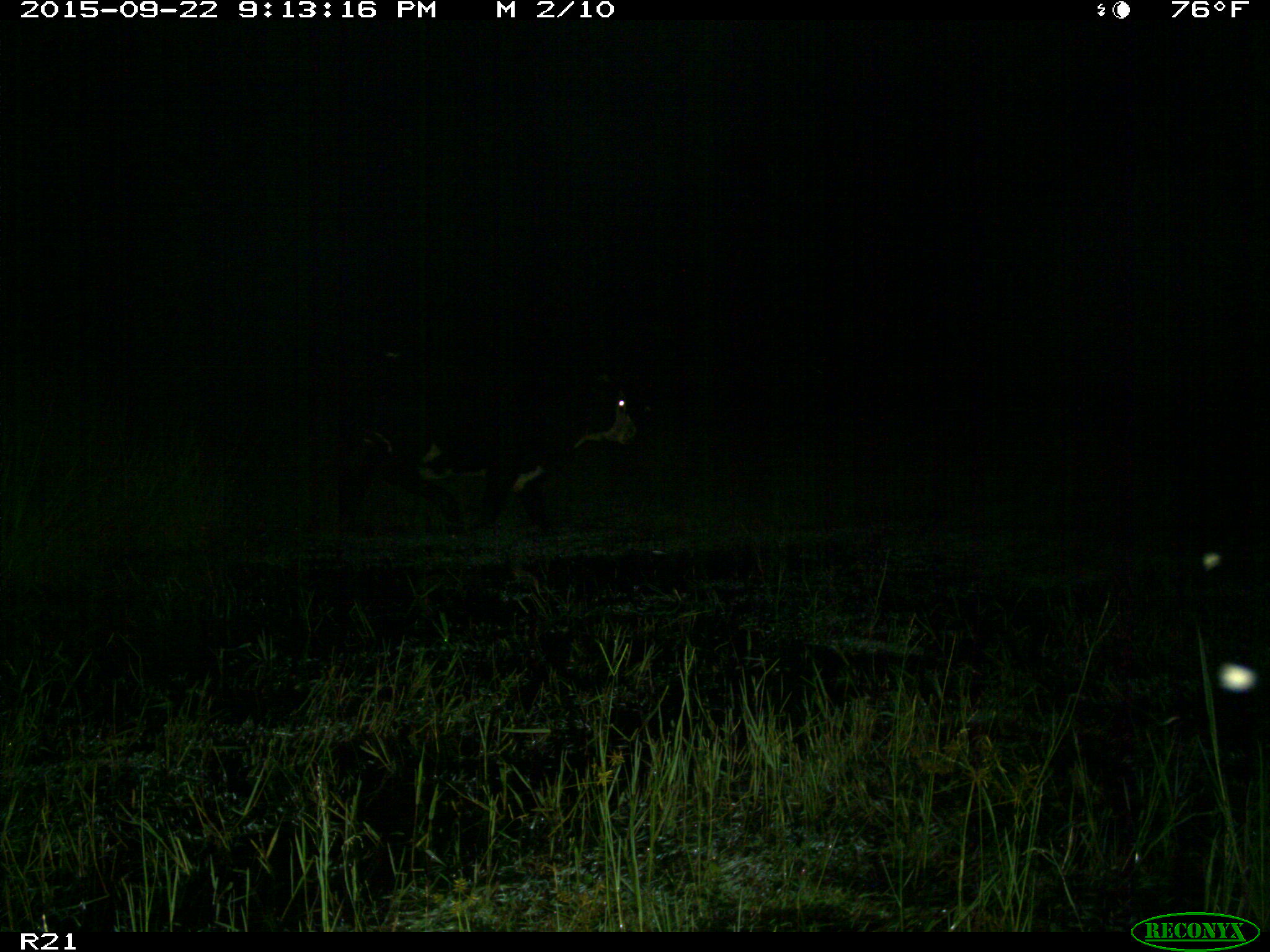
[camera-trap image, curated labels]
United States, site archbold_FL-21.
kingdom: Animalia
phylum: Chordata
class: Mammalia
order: Artiodactyla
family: Bovidae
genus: Bos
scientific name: Bos taurus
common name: domestic cow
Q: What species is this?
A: Bos taurus (domestic cow).